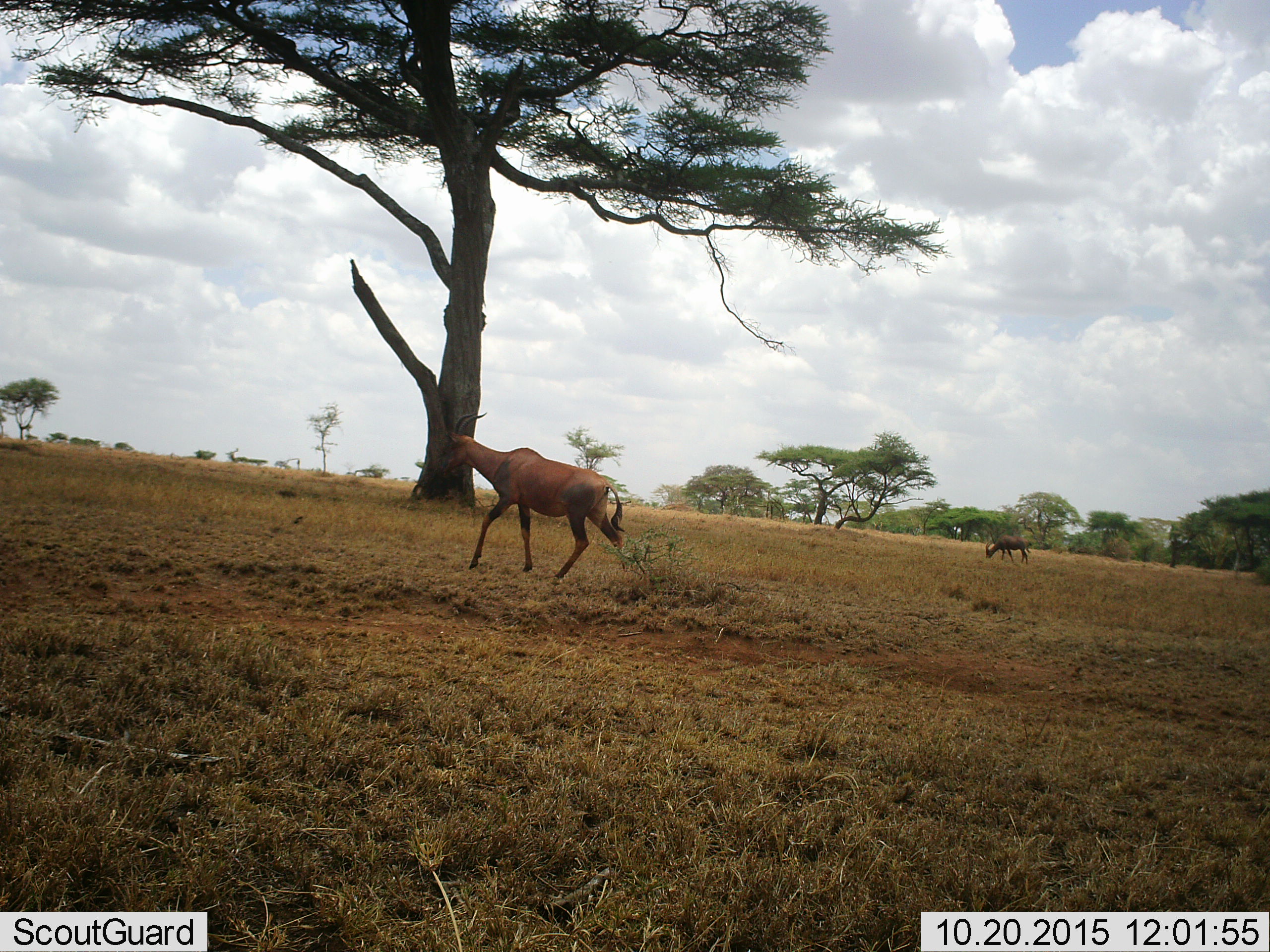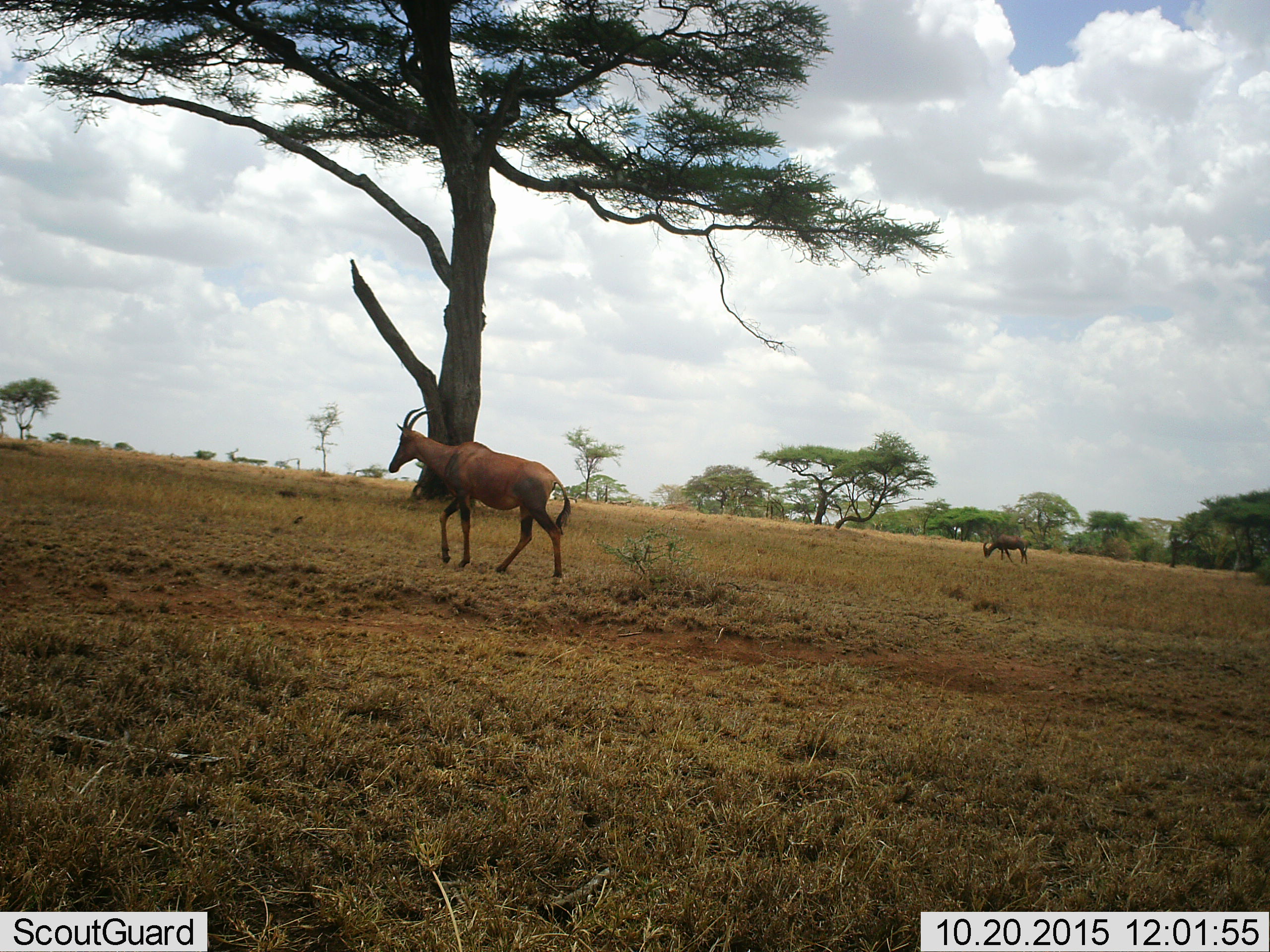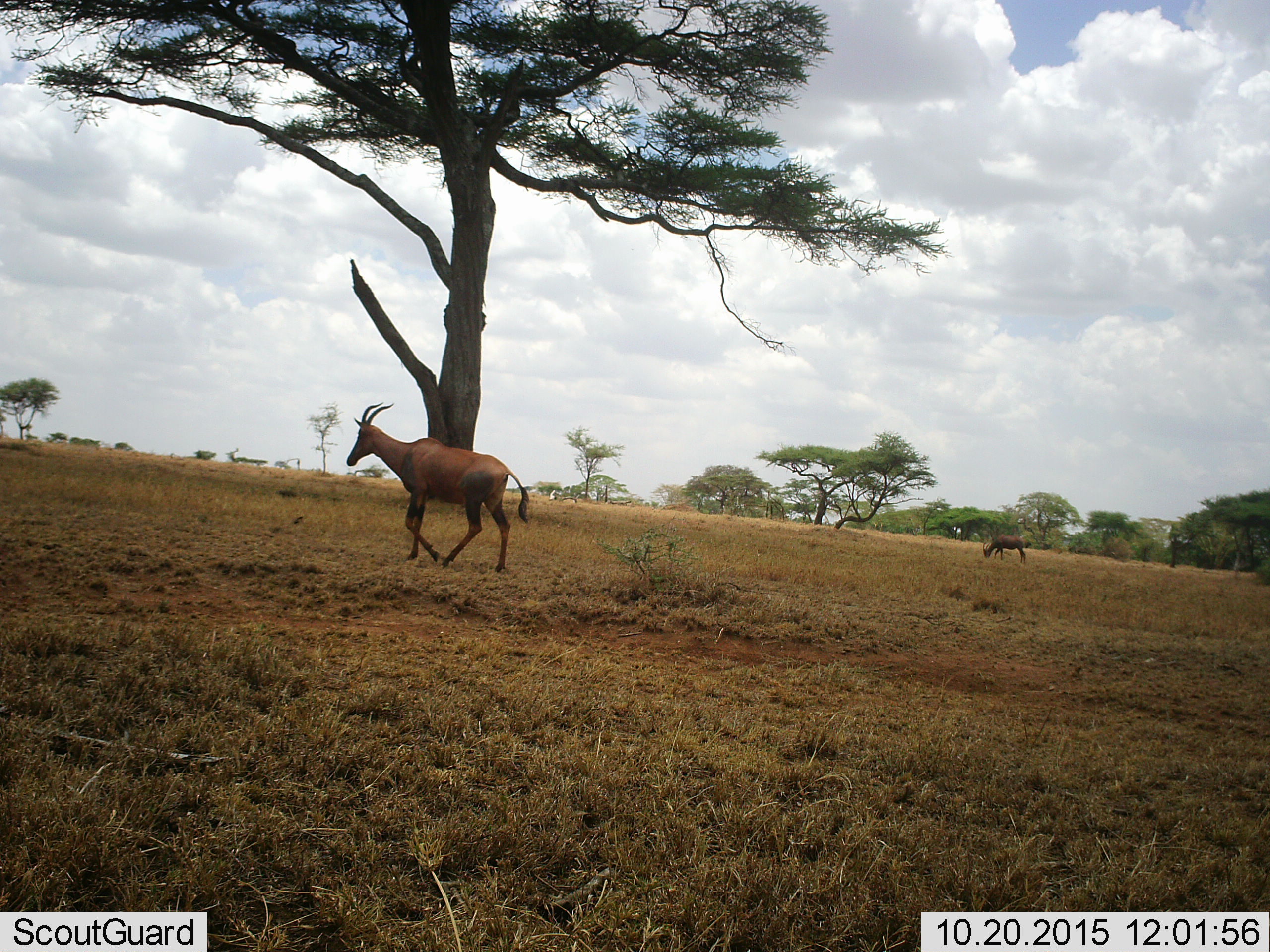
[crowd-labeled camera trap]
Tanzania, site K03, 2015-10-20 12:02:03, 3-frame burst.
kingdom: Animalia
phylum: Chordata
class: Mammalia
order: Artiodactyla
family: Bovidae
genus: Alcelaphus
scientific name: Alcelaphus buselaphus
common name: hartebeest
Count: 2.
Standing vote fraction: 17%.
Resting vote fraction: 0%.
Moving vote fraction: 83%.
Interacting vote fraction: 17%.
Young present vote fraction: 0%.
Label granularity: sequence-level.